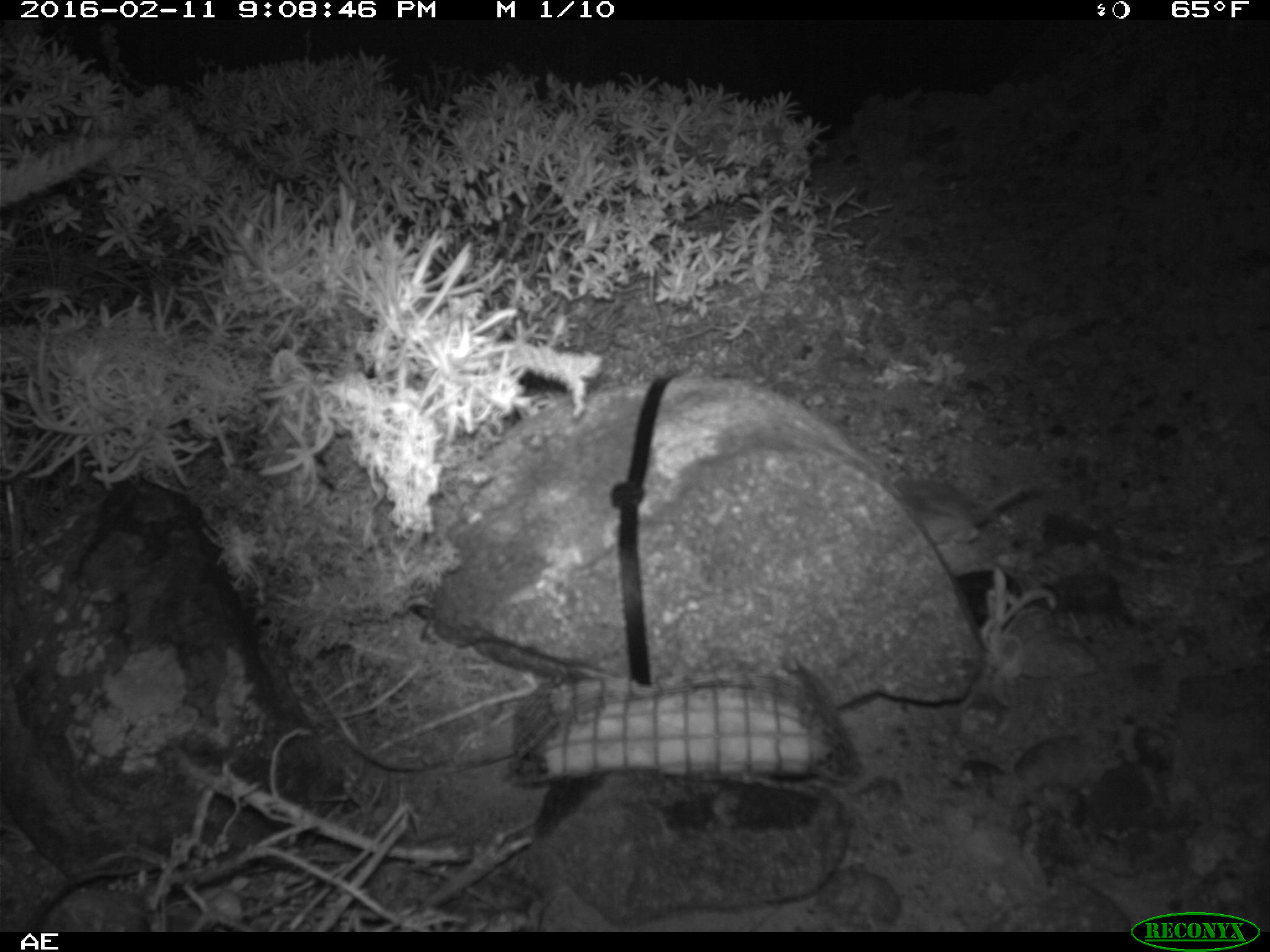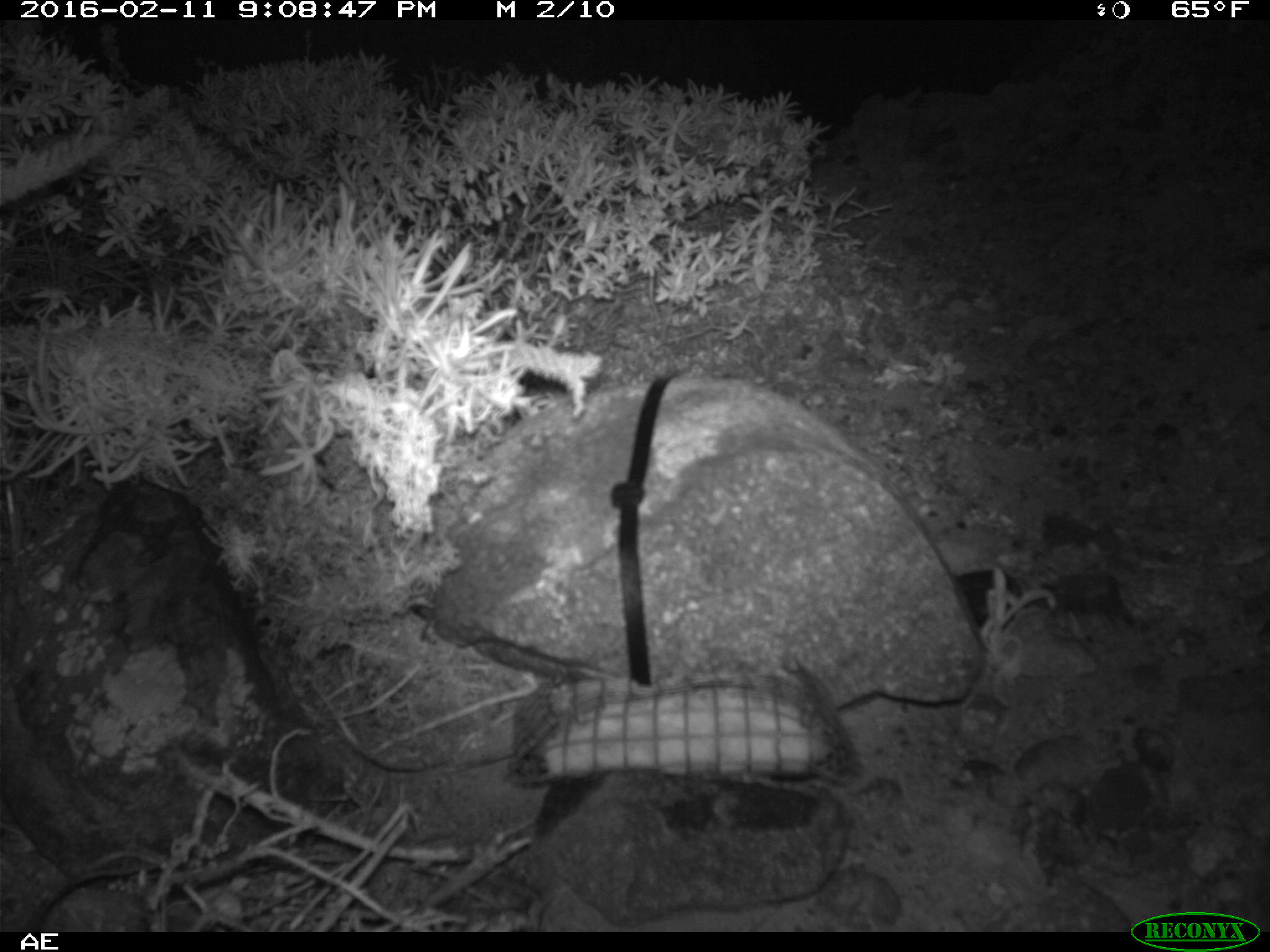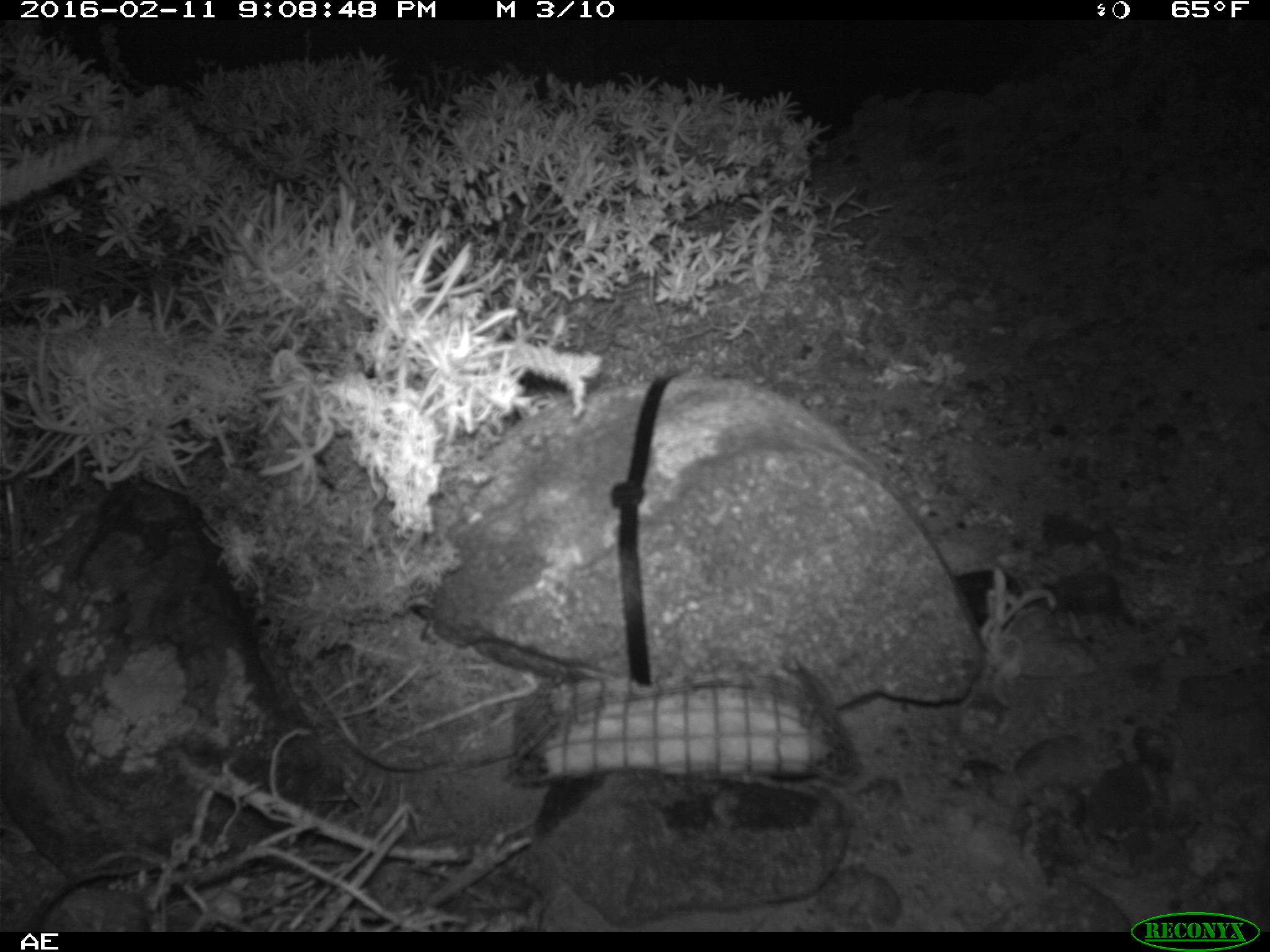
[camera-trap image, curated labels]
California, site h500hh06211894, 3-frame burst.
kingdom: Animalia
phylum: Chordata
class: Mammalia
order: Rodentia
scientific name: Rodentia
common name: rodent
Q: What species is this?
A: Rodent (Rodentia).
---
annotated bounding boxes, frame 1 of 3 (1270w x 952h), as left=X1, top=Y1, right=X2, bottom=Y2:
rodent: left=896, top=465, right=1031, bottom=546